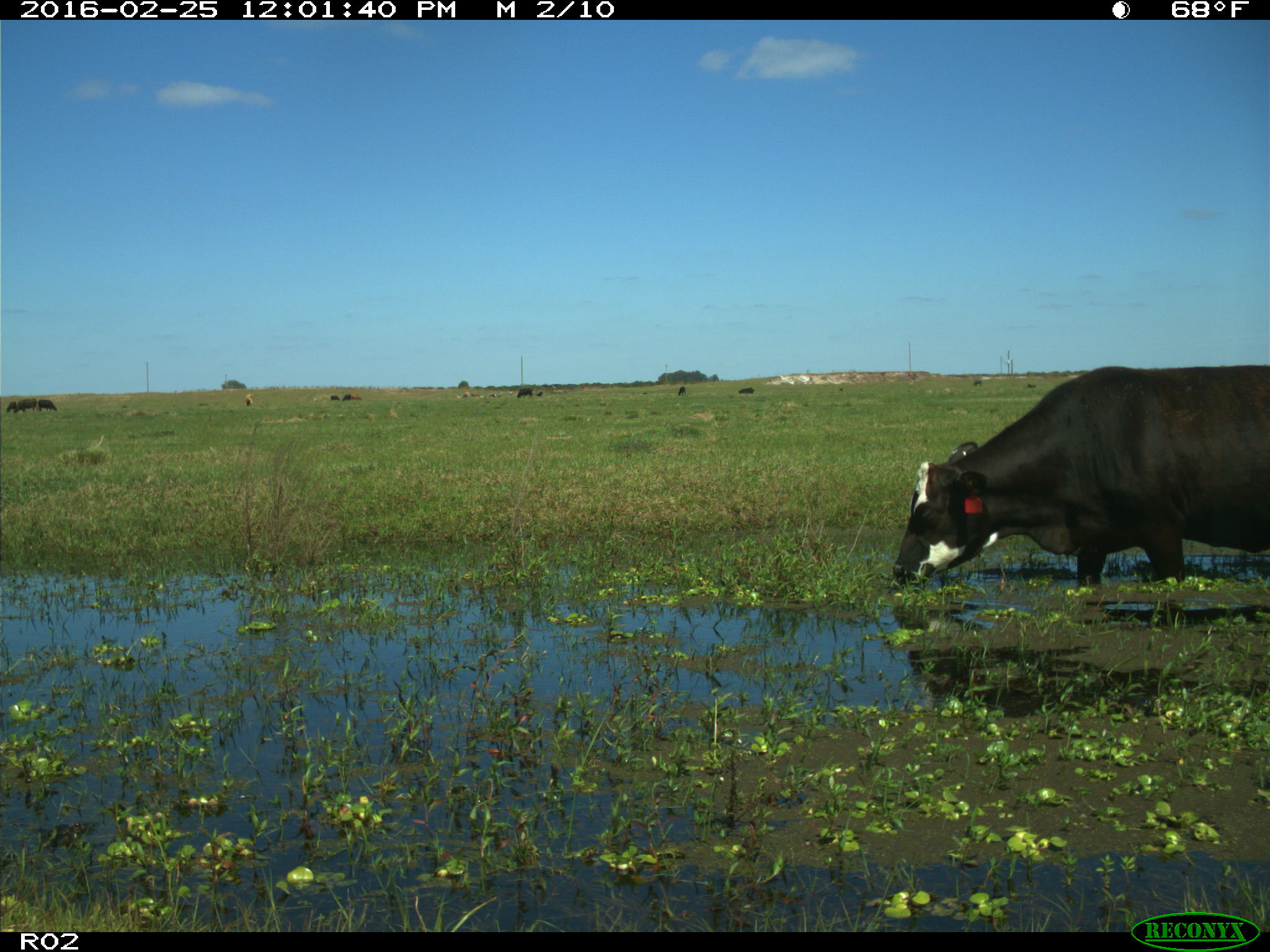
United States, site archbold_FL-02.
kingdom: Animalia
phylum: Chordata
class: Mammalia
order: Artiodactyla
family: Bovidae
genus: Bos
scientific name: Bos taurus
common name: domestic cow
Bos taurus (domestic cow).